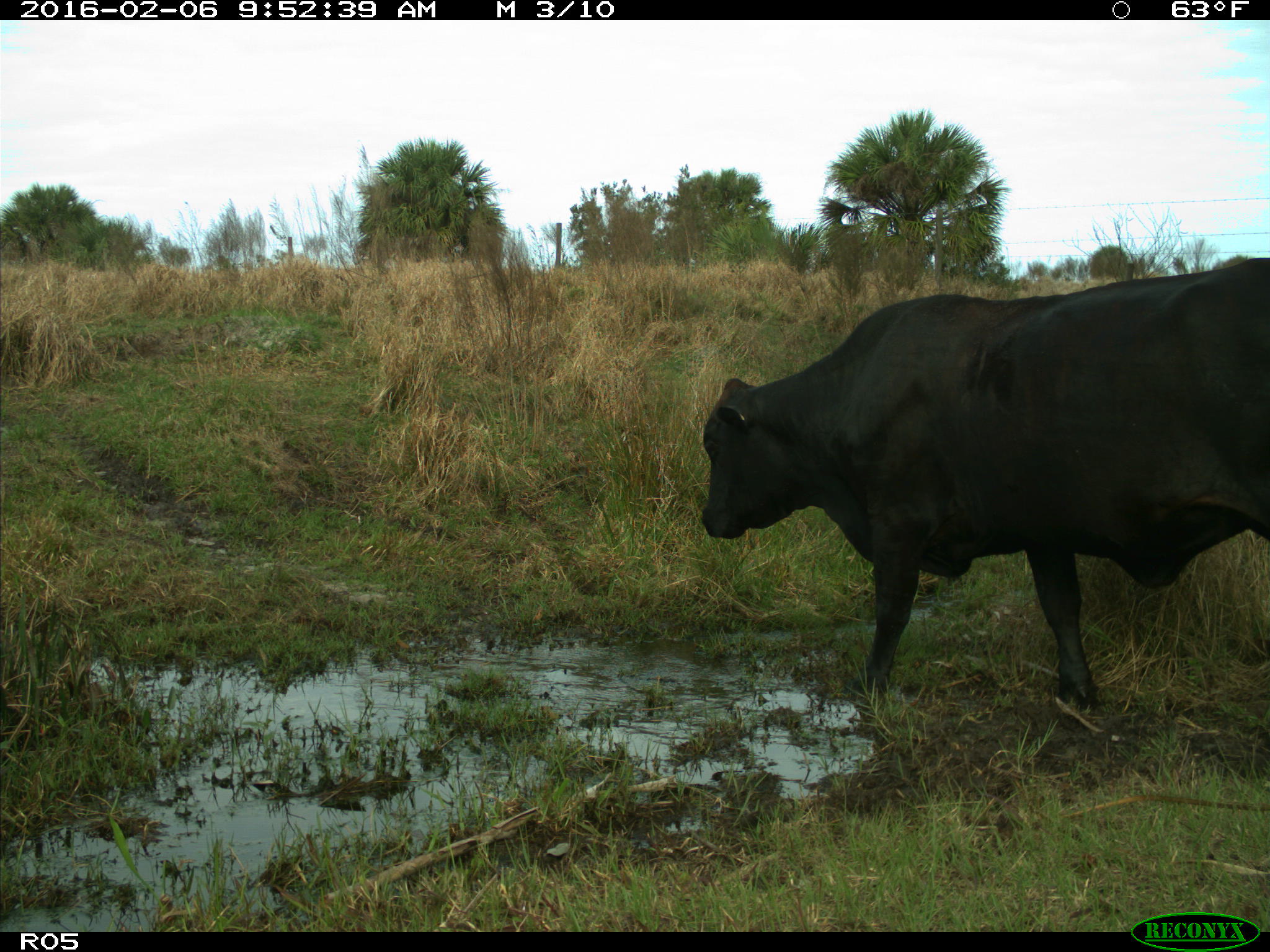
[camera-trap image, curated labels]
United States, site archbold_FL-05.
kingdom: Animalia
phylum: Chordata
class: Mammalia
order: Artiodactyla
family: Bovidae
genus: Bos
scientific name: Bos taurus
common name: domestic cow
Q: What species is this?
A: Bos taurus (domestic cow).